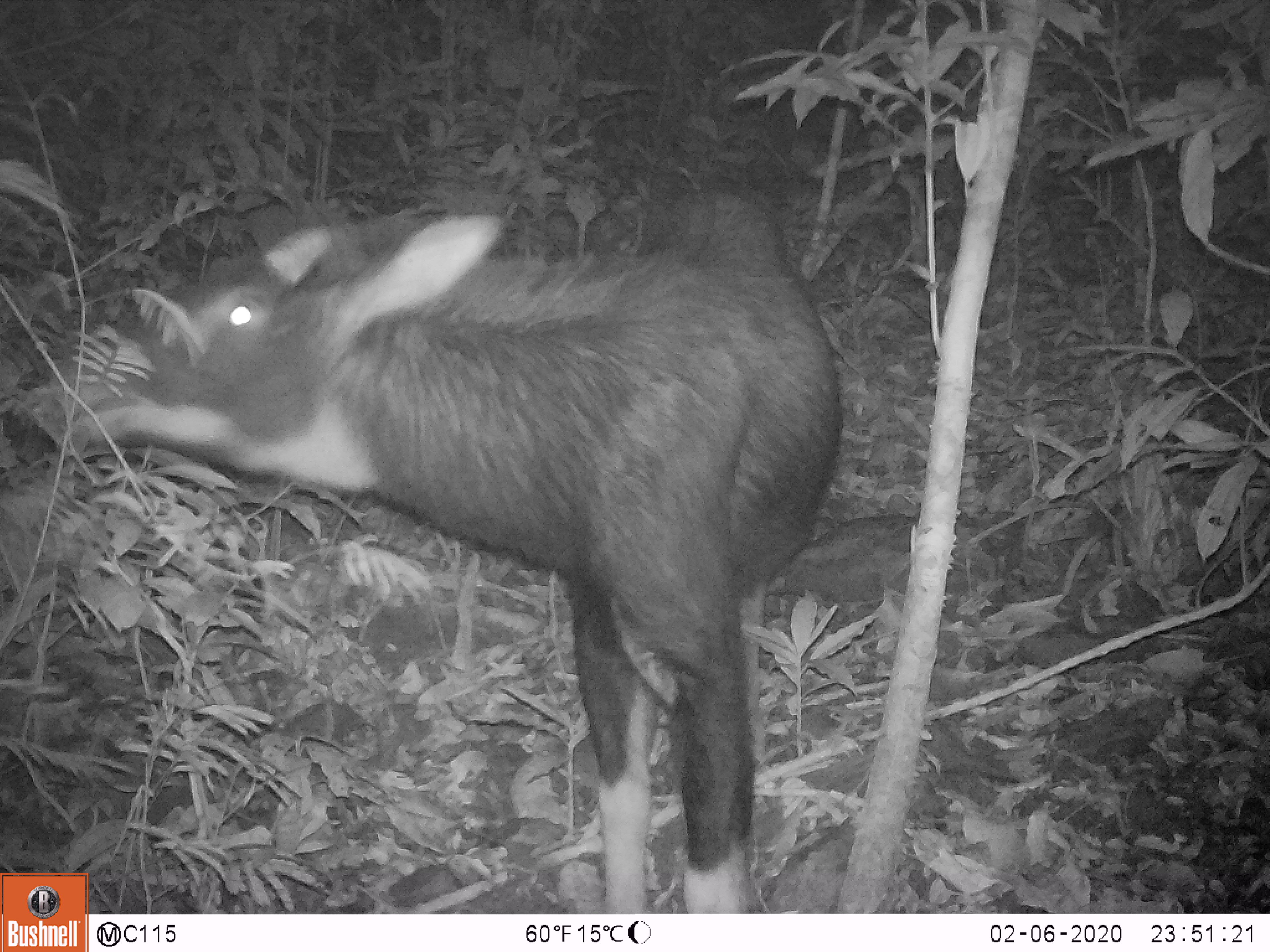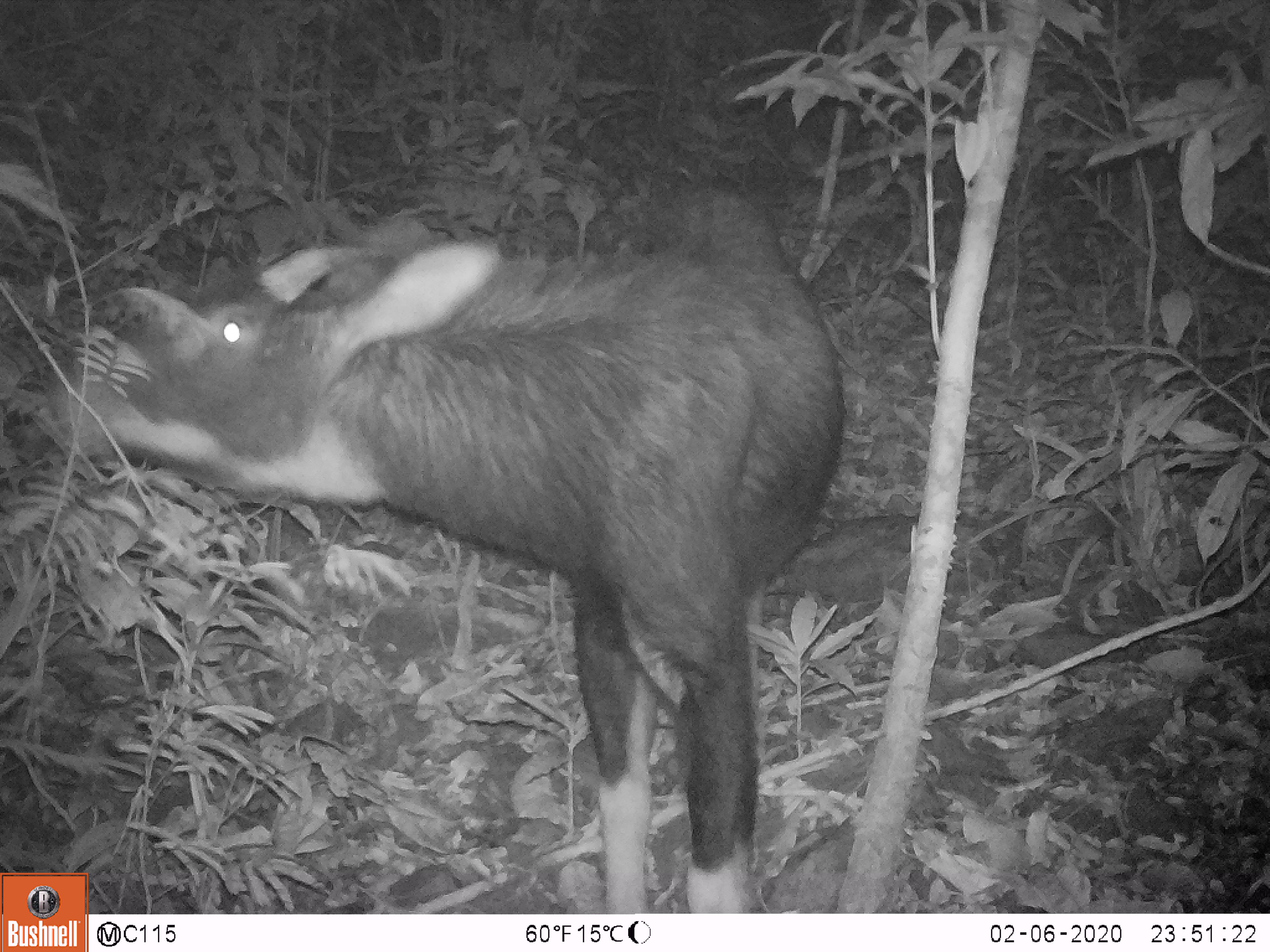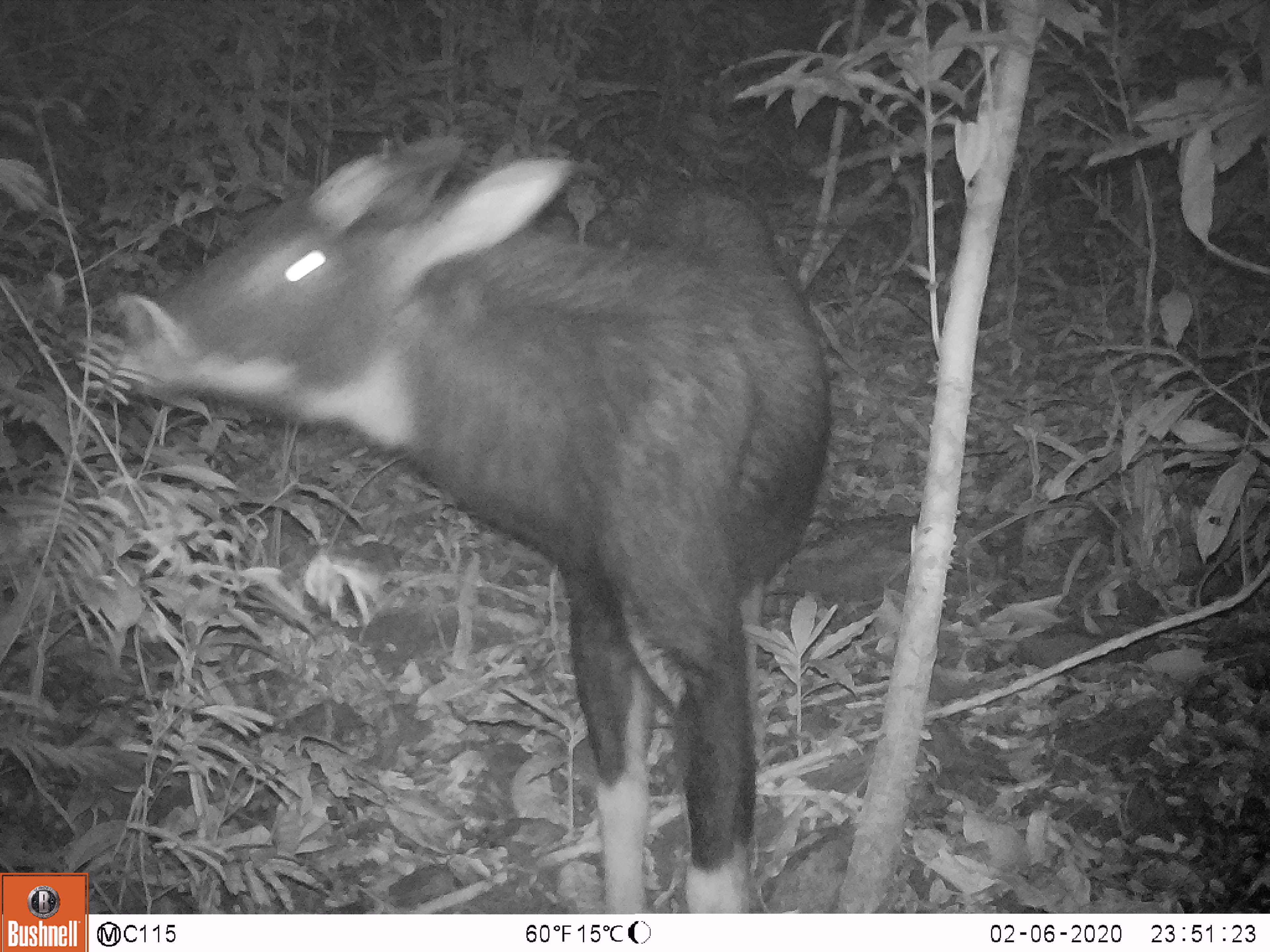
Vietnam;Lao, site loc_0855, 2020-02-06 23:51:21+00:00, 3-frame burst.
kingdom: Animalia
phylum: Chordata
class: Mammalia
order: Artiodactyla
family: Bovidae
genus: Capricornis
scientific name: Capricornis sumatraensis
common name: chinese serow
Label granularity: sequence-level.